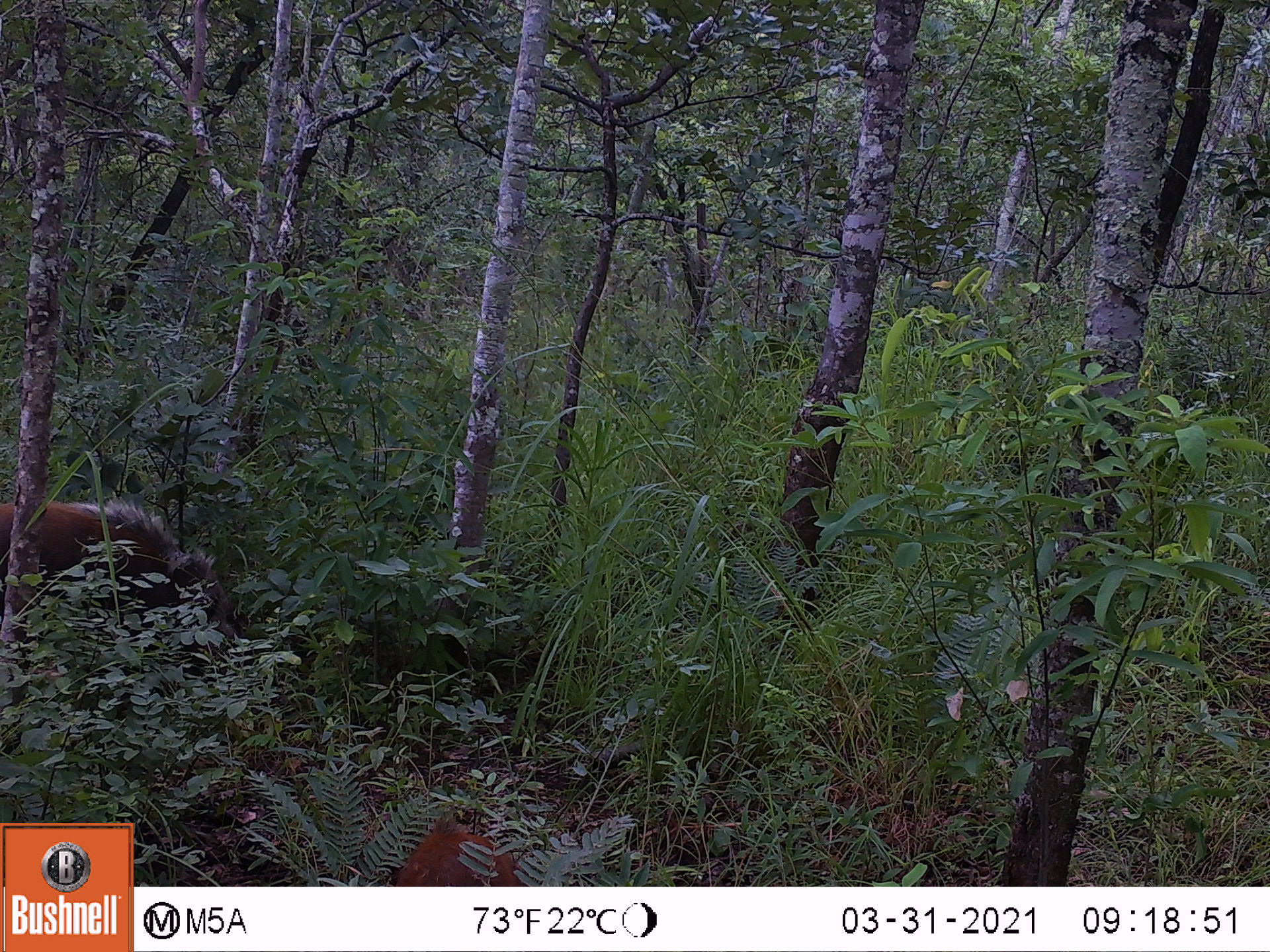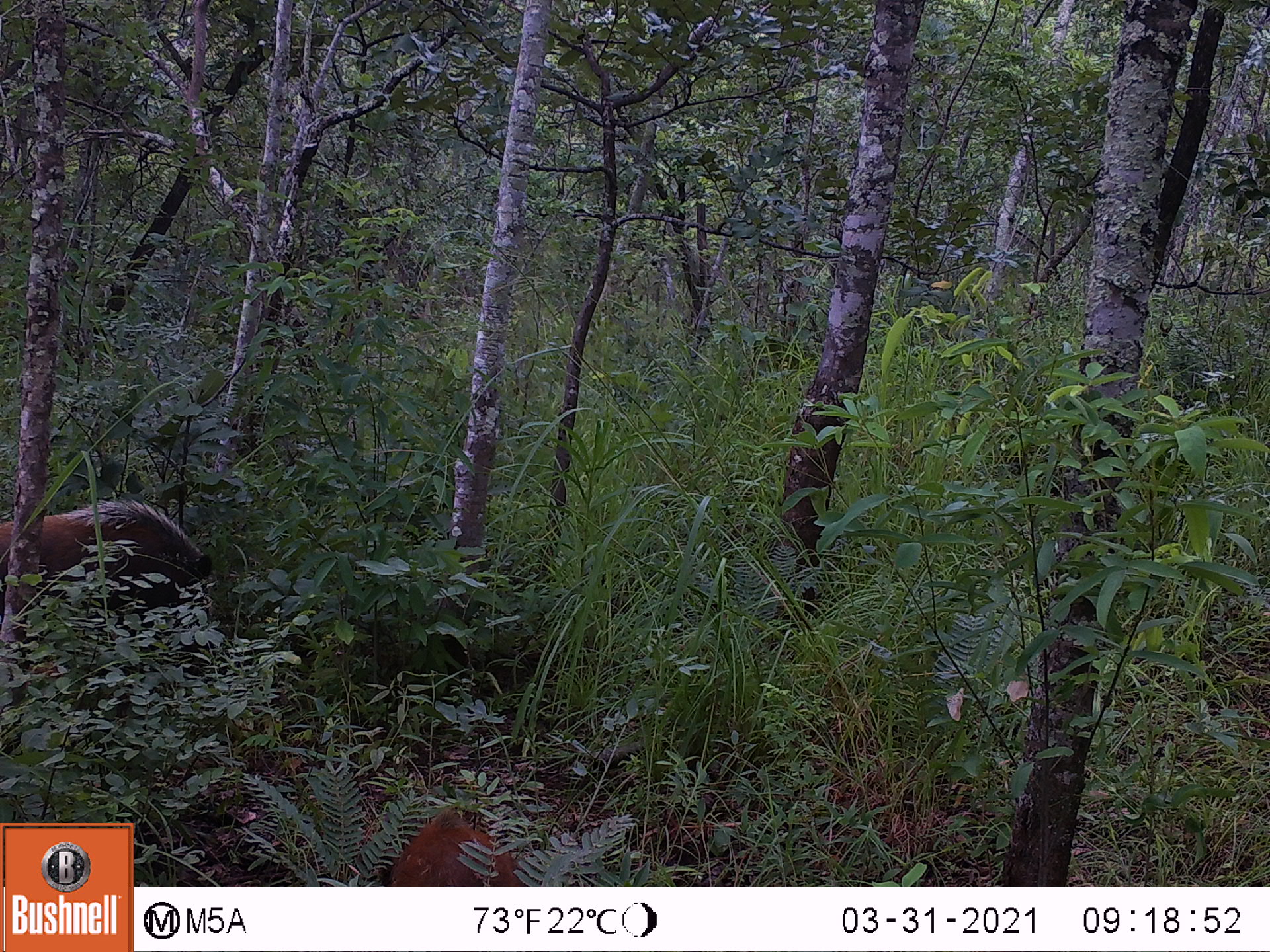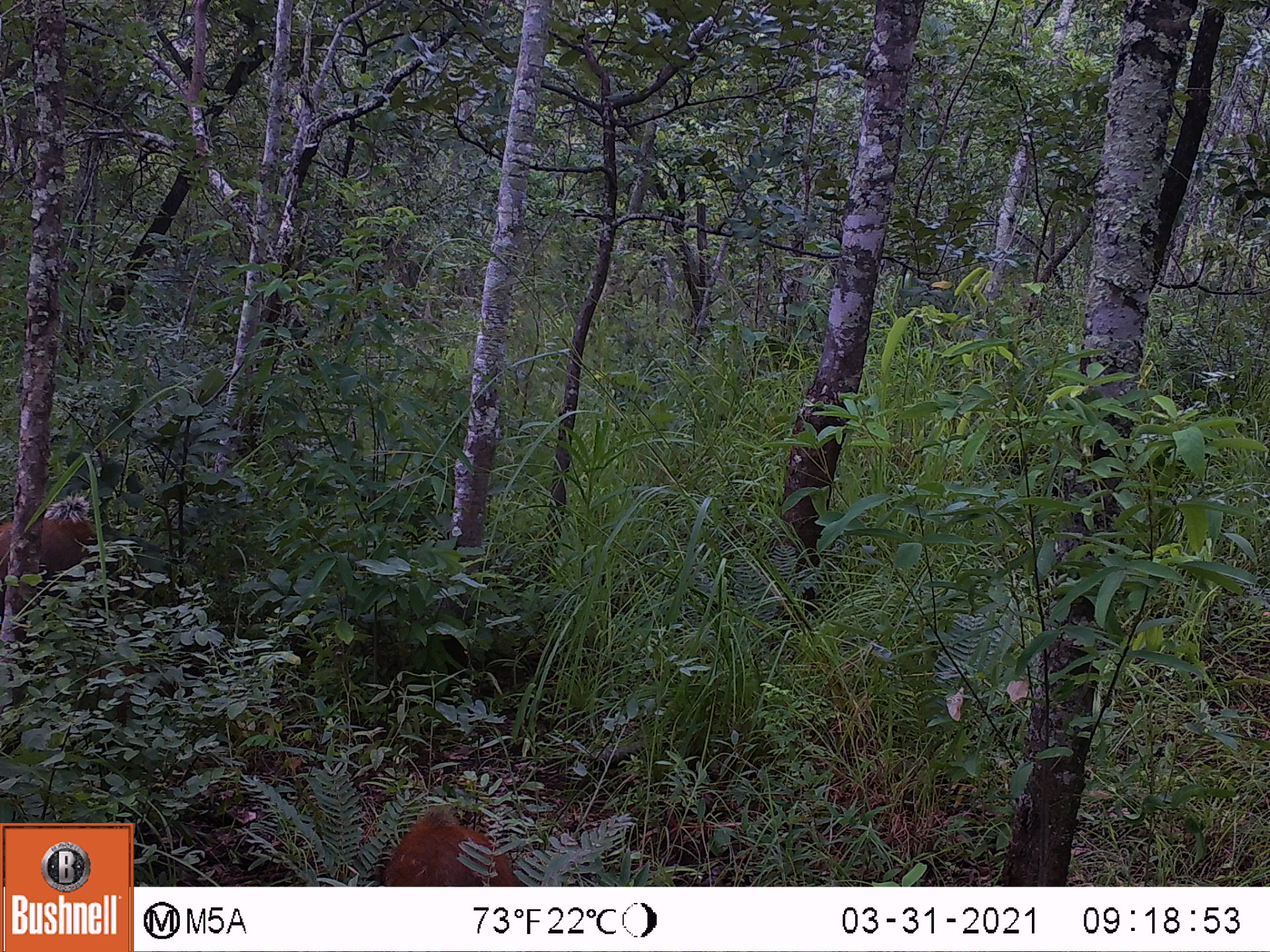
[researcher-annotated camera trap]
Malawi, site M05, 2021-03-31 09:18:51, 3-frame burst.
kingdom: Animalia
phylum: Chordata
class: Mammalia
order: Artiodactyla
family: Suidae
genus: Potamochoerus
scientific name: Potamochoerus larvatus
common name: bushpig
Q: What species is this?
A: Bushpig (Potamochoerus larvatus).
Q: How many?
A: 2.